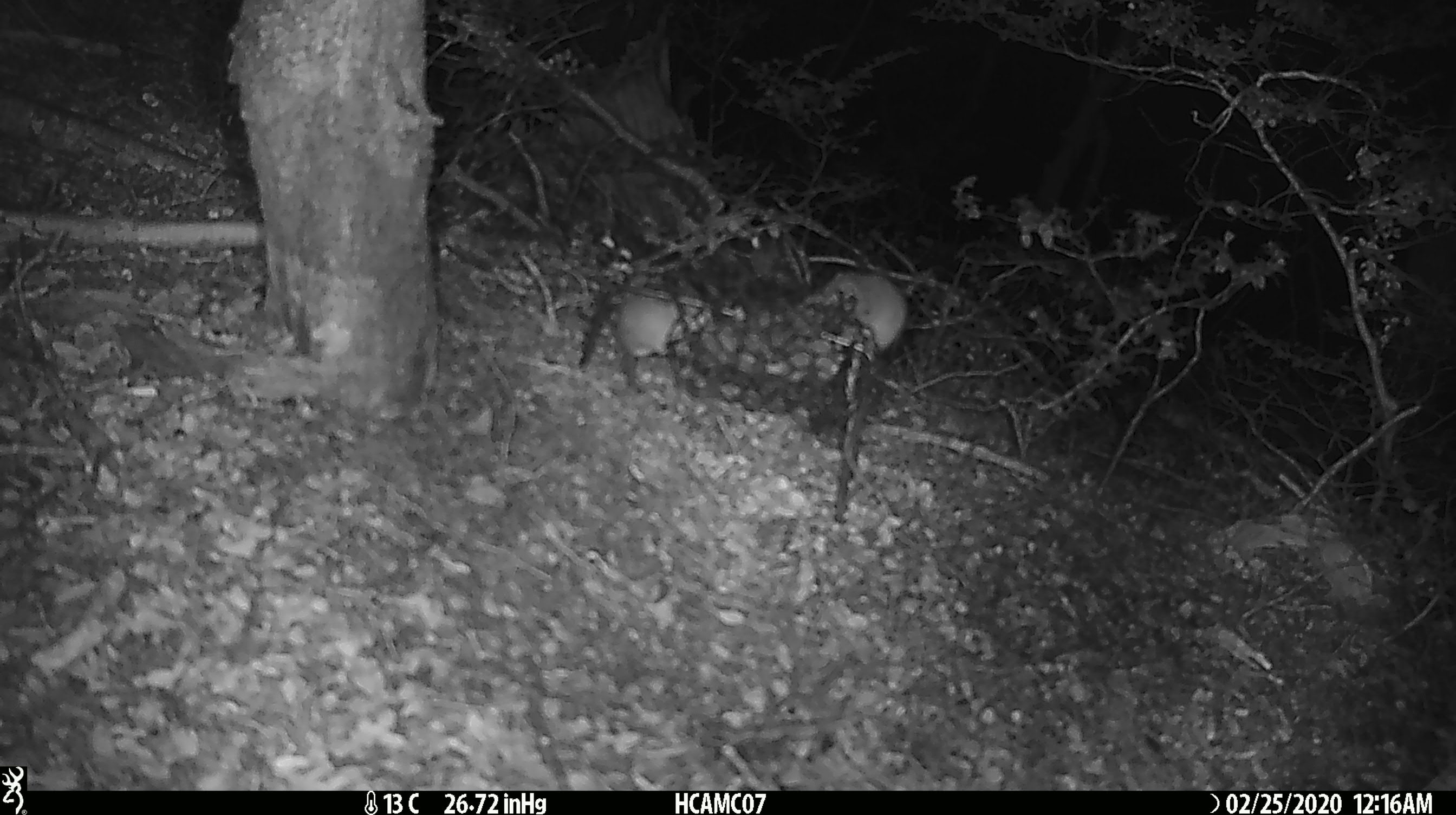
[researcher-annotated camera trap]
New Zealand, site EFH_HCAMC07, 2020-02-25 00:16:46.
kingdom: Animalia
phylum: Chordata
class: Mammalia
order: Rodentia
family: Muridae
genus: Mus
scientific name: Mus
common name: mouse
Mouse (Mus).